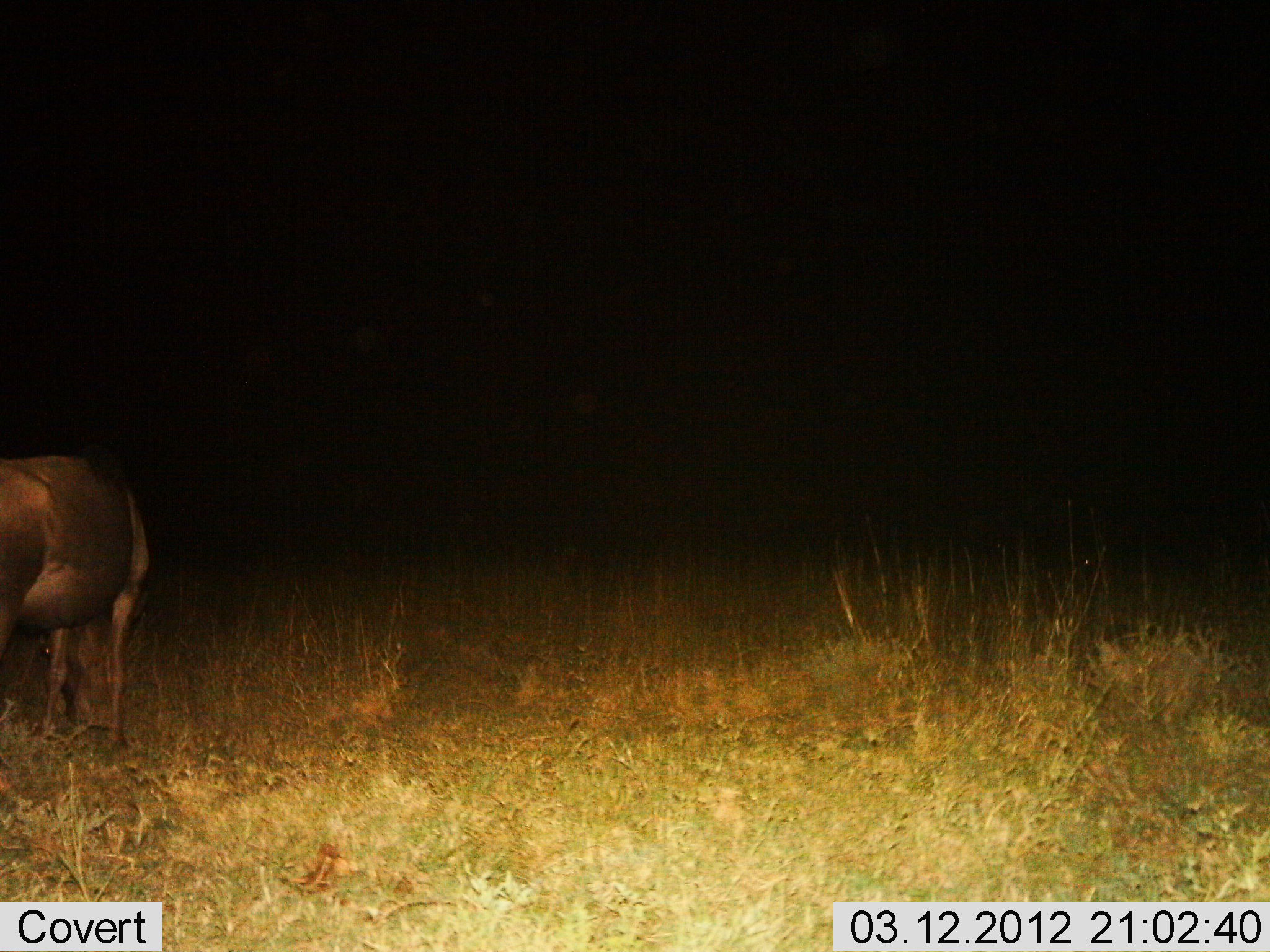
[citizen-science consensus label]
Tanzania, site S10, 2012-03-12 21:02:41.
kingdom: Animalia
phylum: Chordata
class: Mammalia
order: Artiodactyla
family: Bovidae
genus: Connochaetes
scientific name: Connochaetes taurinus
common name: blue wildebeest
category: wildebeest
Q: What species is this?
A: Wildebeest (blue wildebeest) (Connochaetes taurinus).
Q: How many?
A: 1.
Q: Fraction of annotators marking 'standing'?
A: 67%.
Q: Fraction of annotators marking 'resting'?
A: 0%.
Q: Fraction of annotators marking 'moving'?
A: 0%.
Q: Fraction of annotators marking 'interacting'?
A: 0%.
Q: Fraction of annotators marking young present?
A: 0%.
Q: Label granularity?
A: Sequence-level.